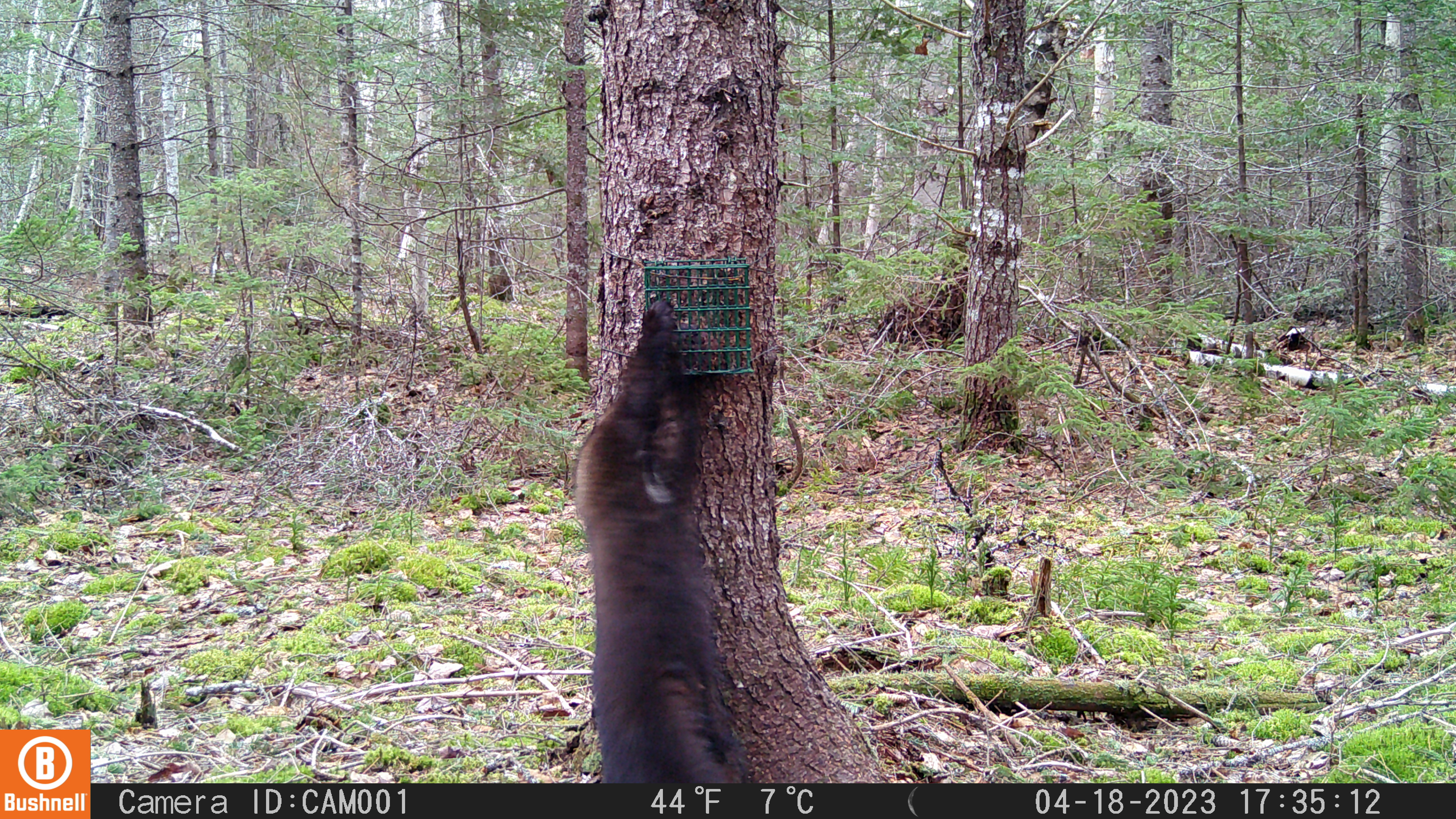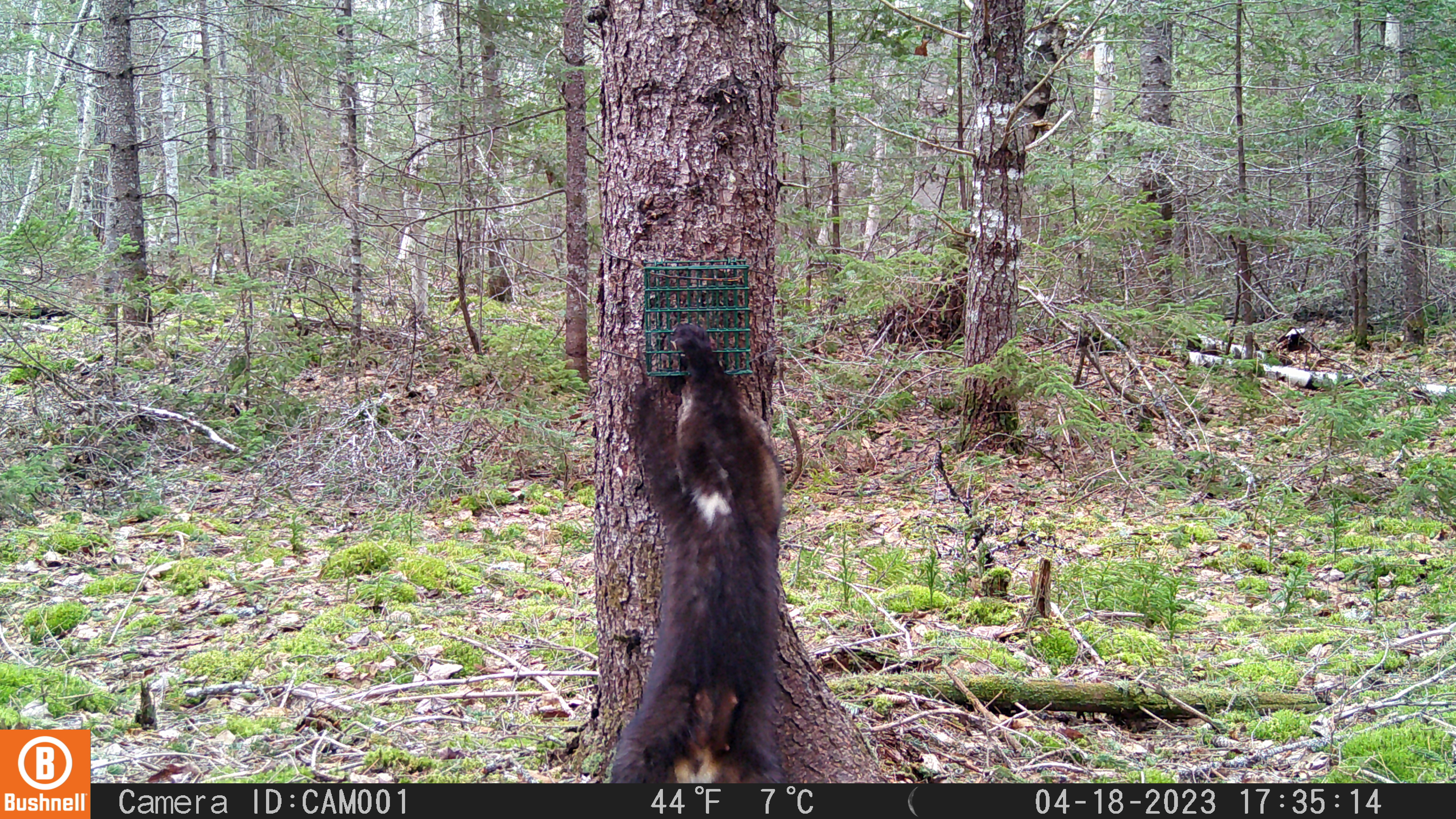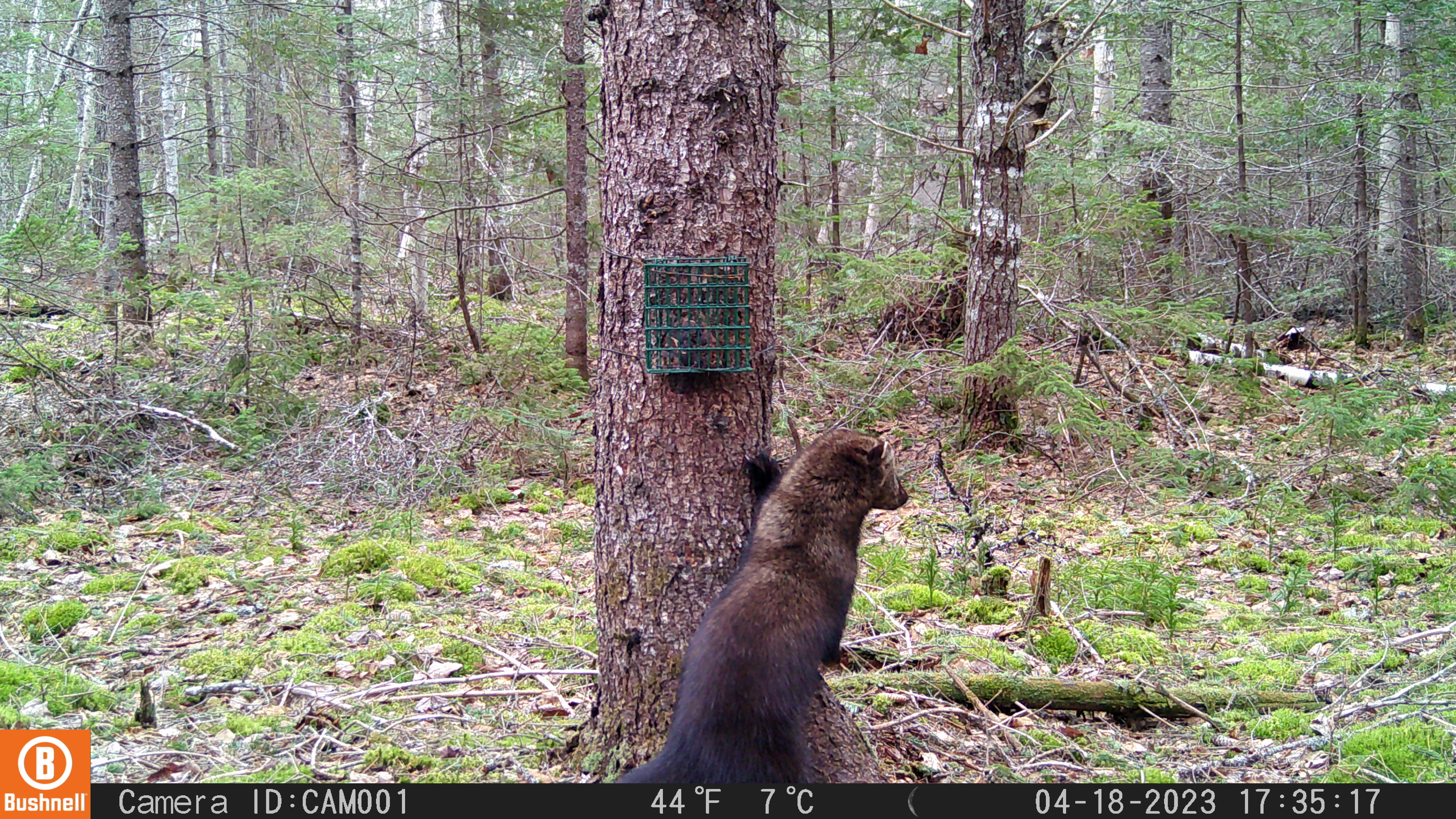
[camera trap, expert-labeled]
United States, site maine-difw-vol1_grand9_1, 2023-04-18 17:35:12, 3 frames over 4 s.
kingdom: Animalia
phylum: Chordata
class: Mammalia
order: Carnivora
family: Mustelidae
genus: Pekania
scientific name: Pekania pennanti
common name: fisher